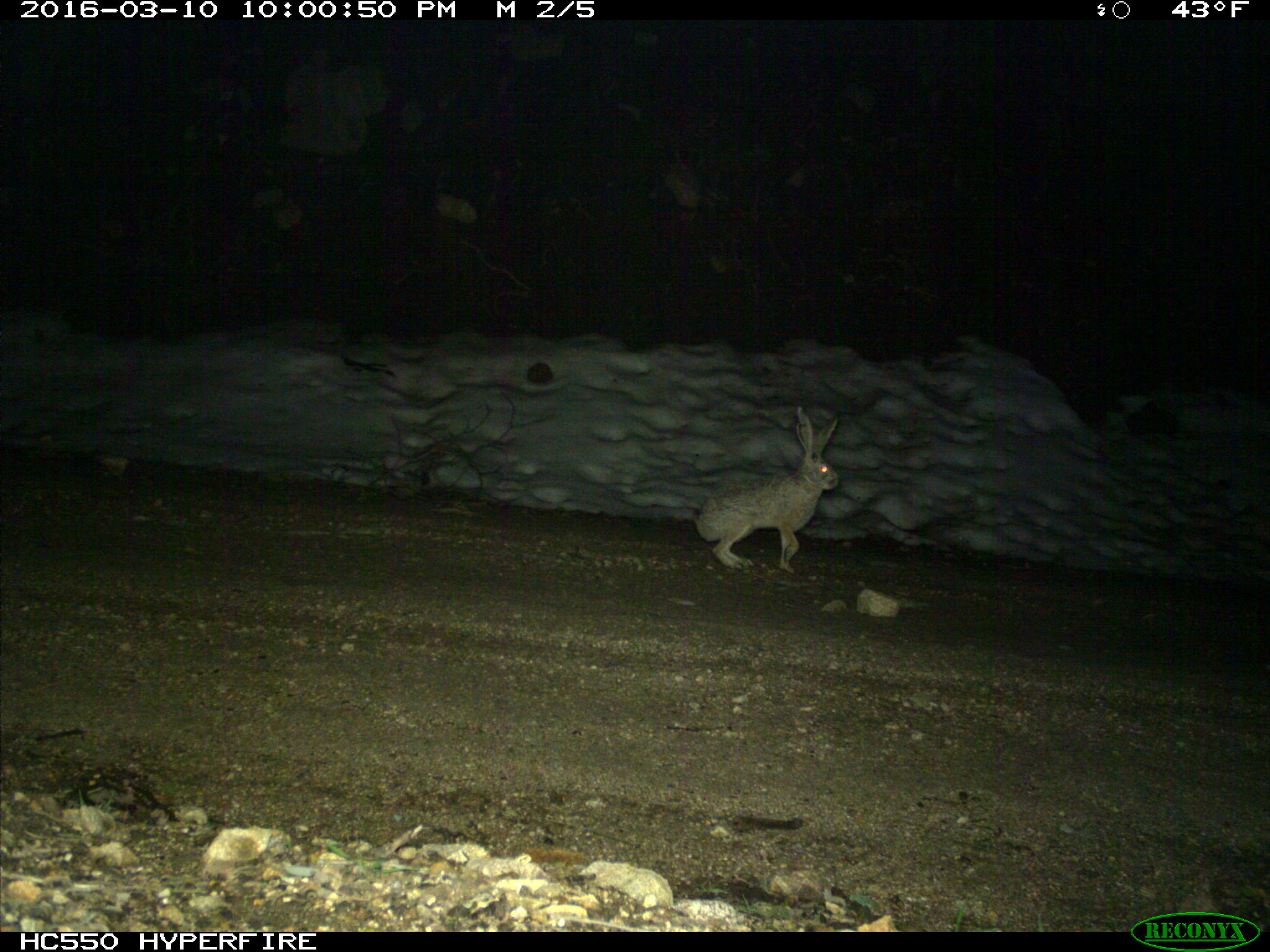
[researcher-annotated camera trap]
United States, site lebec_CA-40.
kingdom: Animalia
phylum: Chordata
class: Mammalia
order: Lagomorpha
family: Leporidae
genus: Lepus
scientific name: Lepus californicus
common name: black-tailed jackrabbit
Lepus californicus (black-tailed jackrabbit).